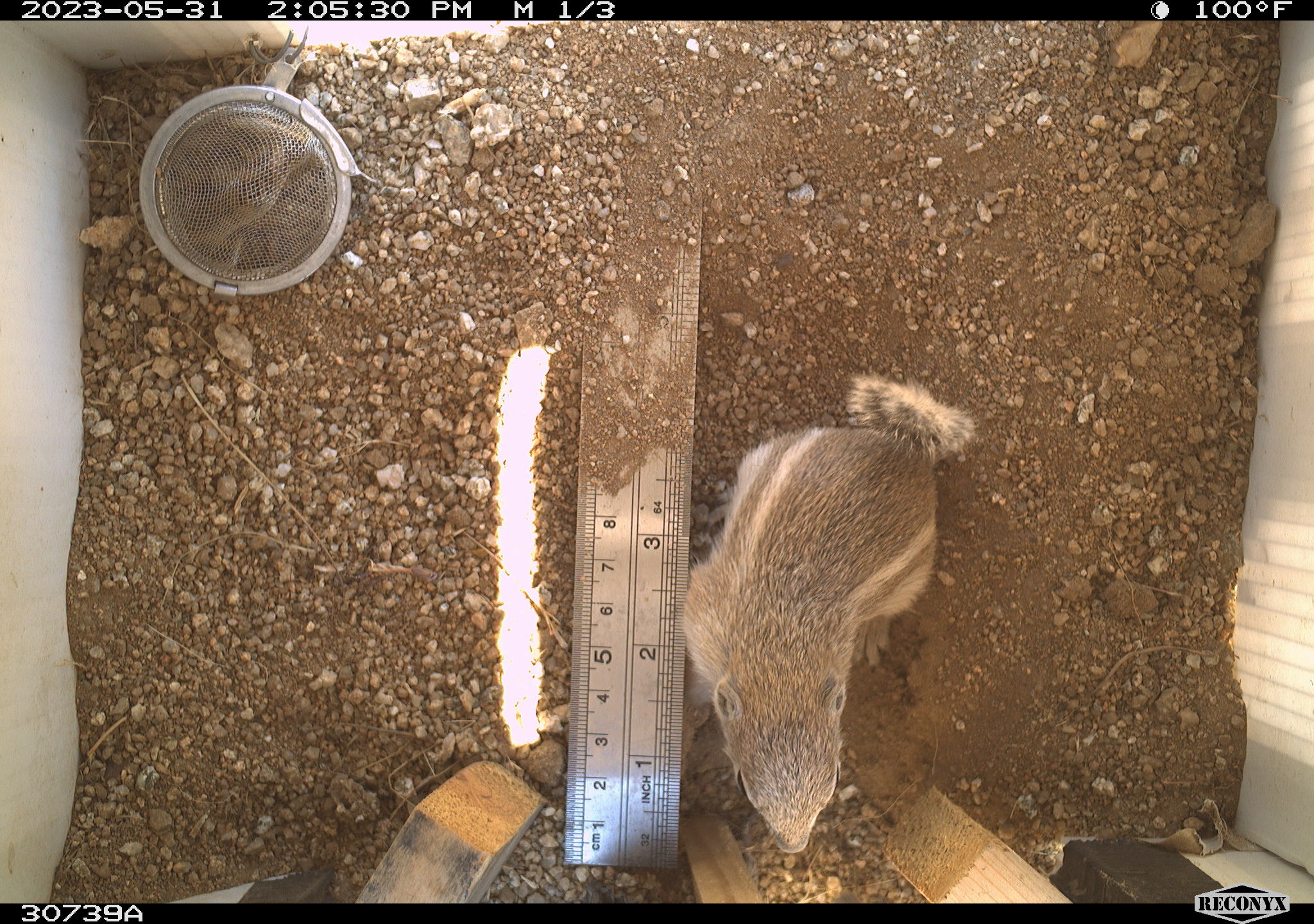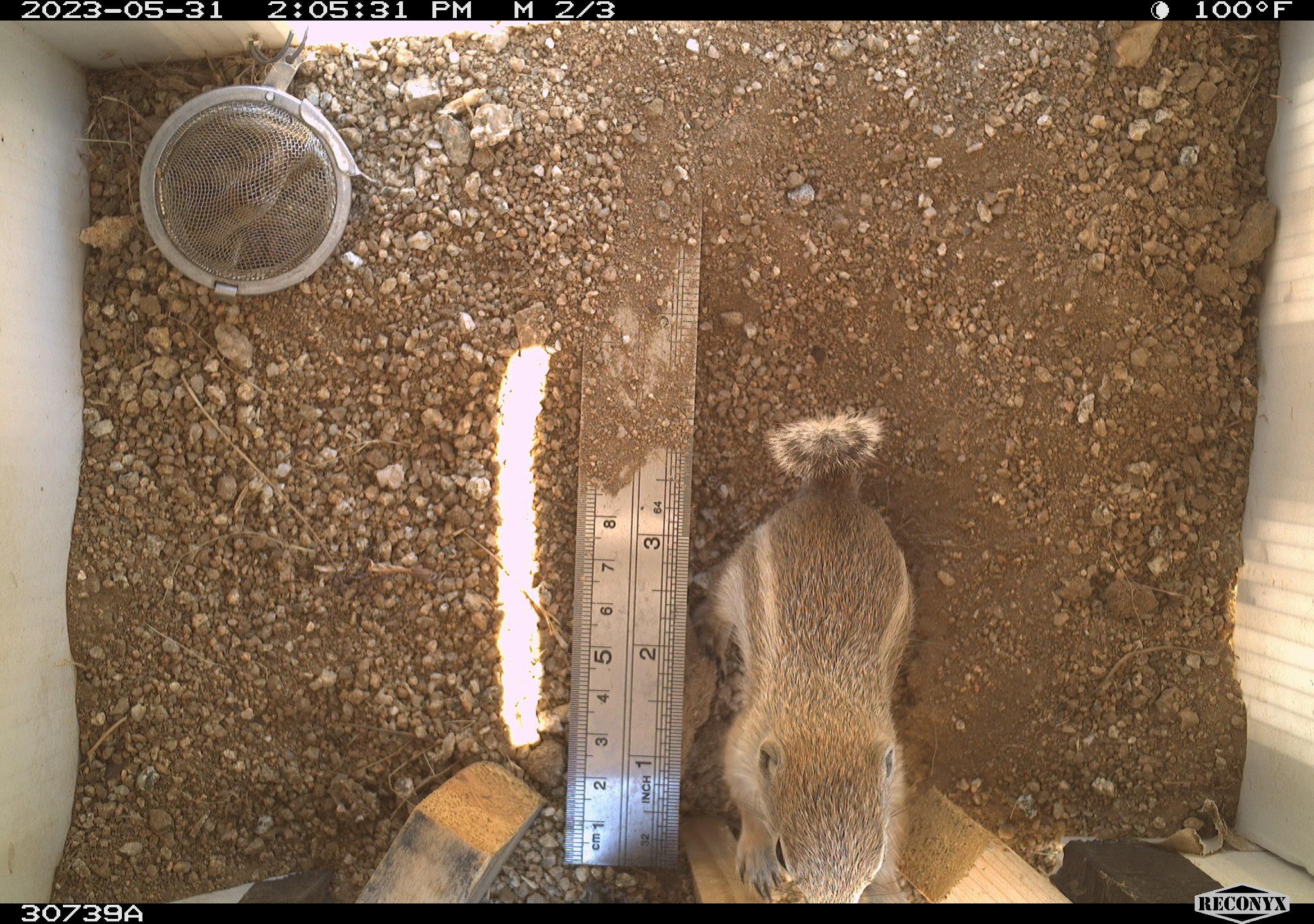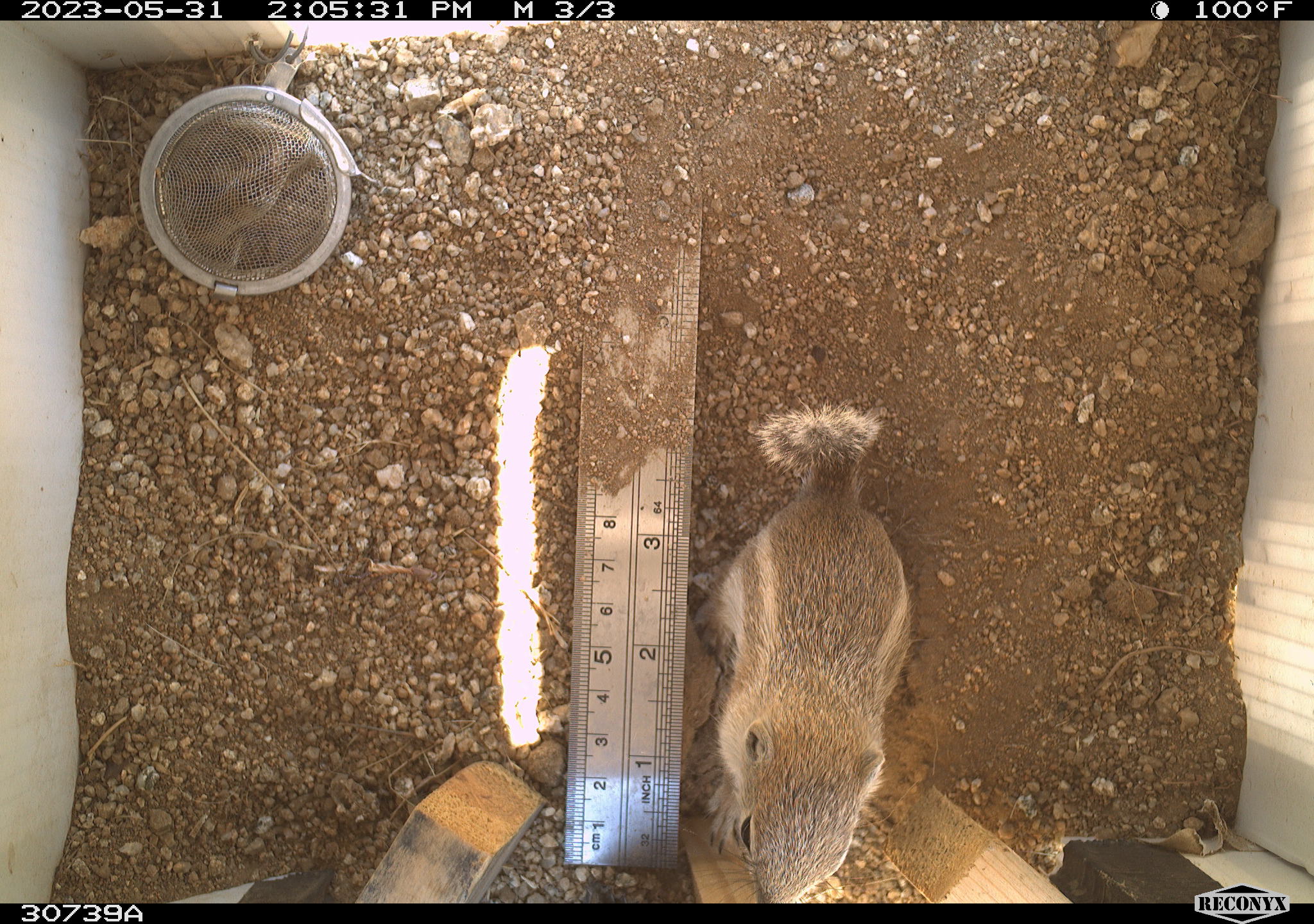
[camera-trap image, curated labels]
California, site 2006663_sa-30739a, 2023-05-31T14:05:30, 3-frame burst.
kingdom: Animalia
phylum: Chordata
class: Mammalia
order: Rodentia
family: Sciuridae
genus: Ammospermophilus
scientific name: Ammospermophilus leucurus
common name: white-tailed antelope squirrel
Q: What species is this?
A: White-tailed antelope squirrel (Ammospermophilus leucurus).